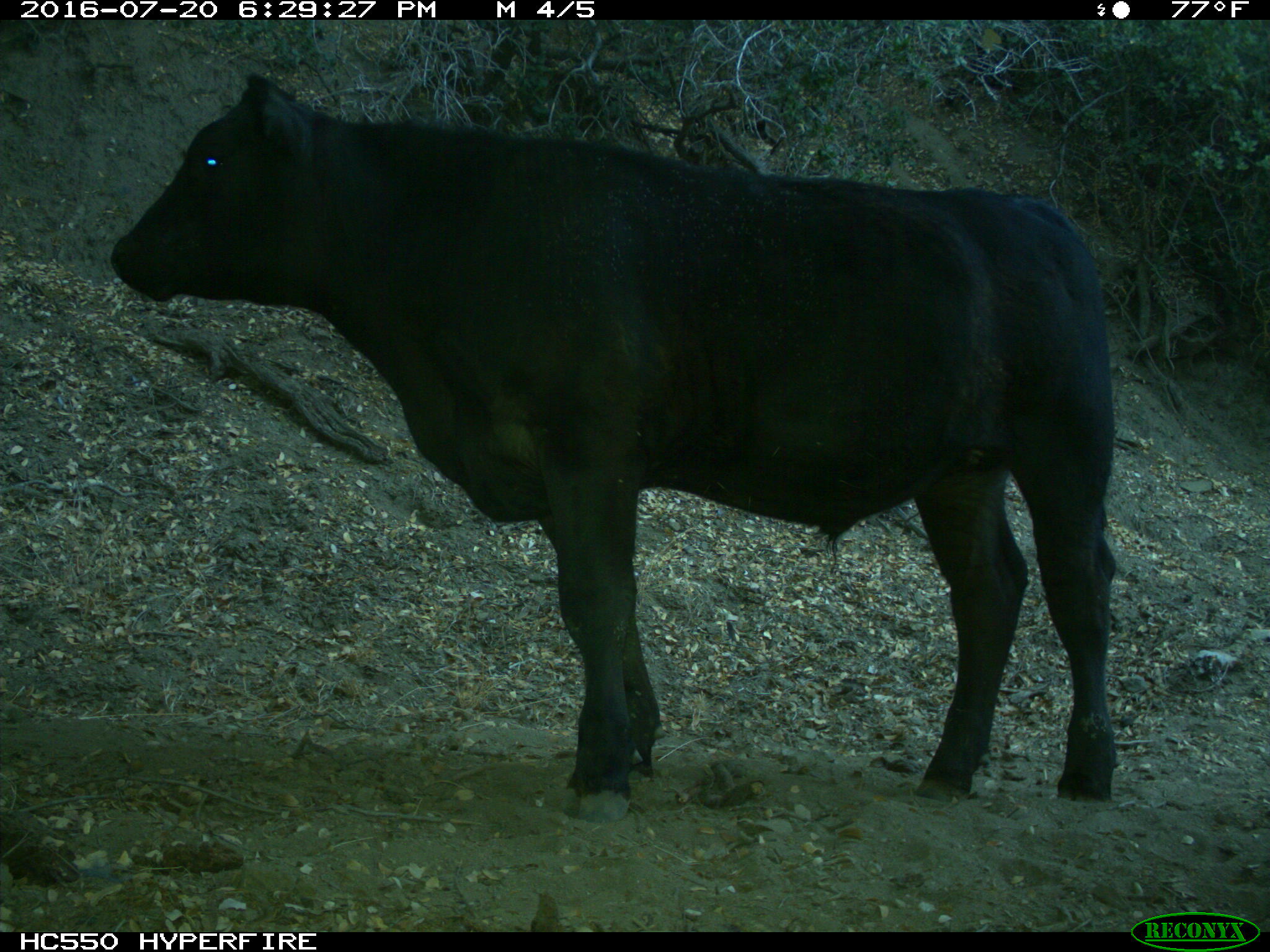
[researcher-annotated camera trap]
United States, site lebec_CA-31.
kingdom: Animalia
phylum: Chordata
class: Mammalia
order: Artiodactyla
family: Bovidae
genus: Bos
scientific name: Bos taurus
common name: domestic cow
Bos taurus (domestic cow).